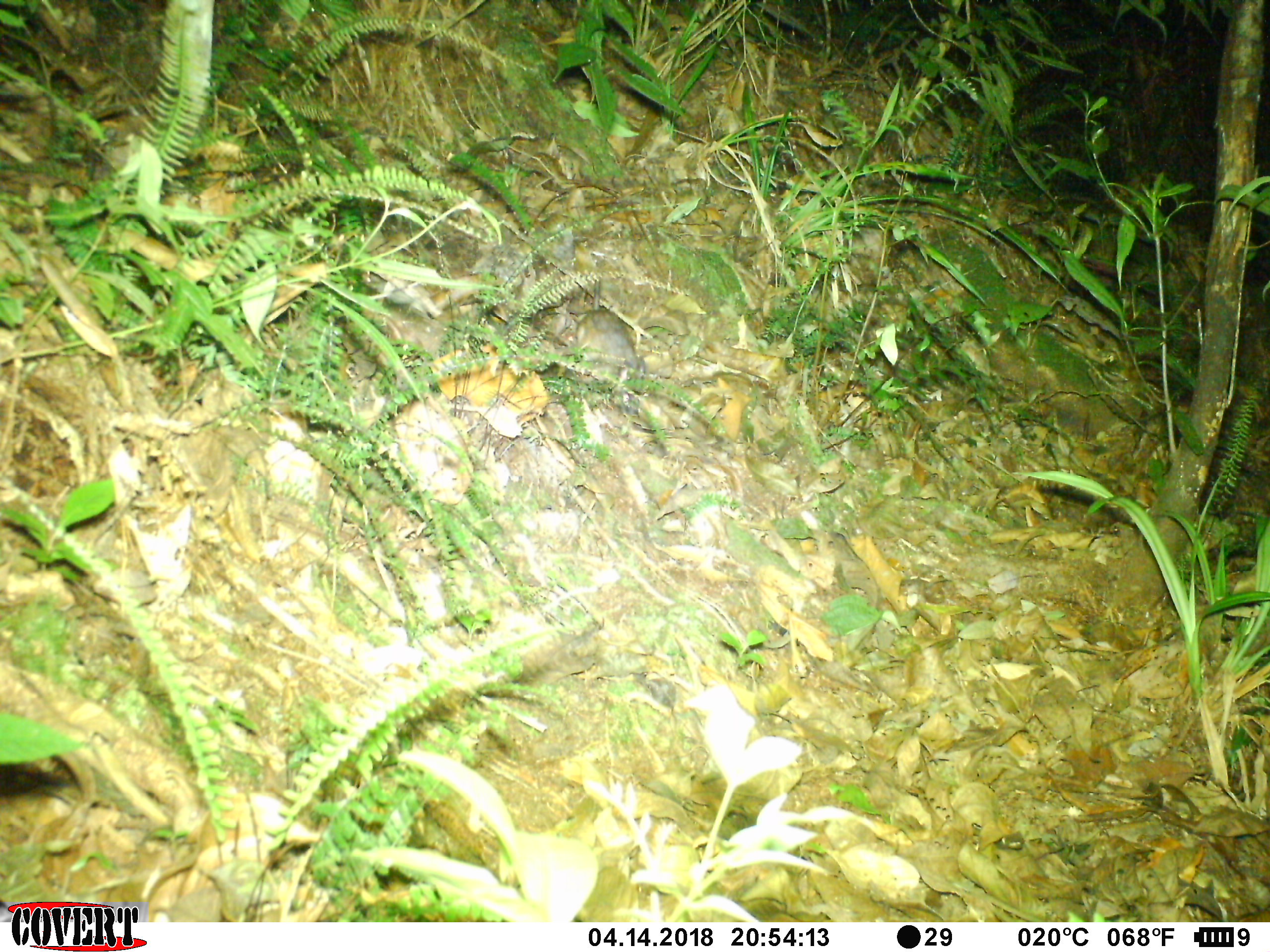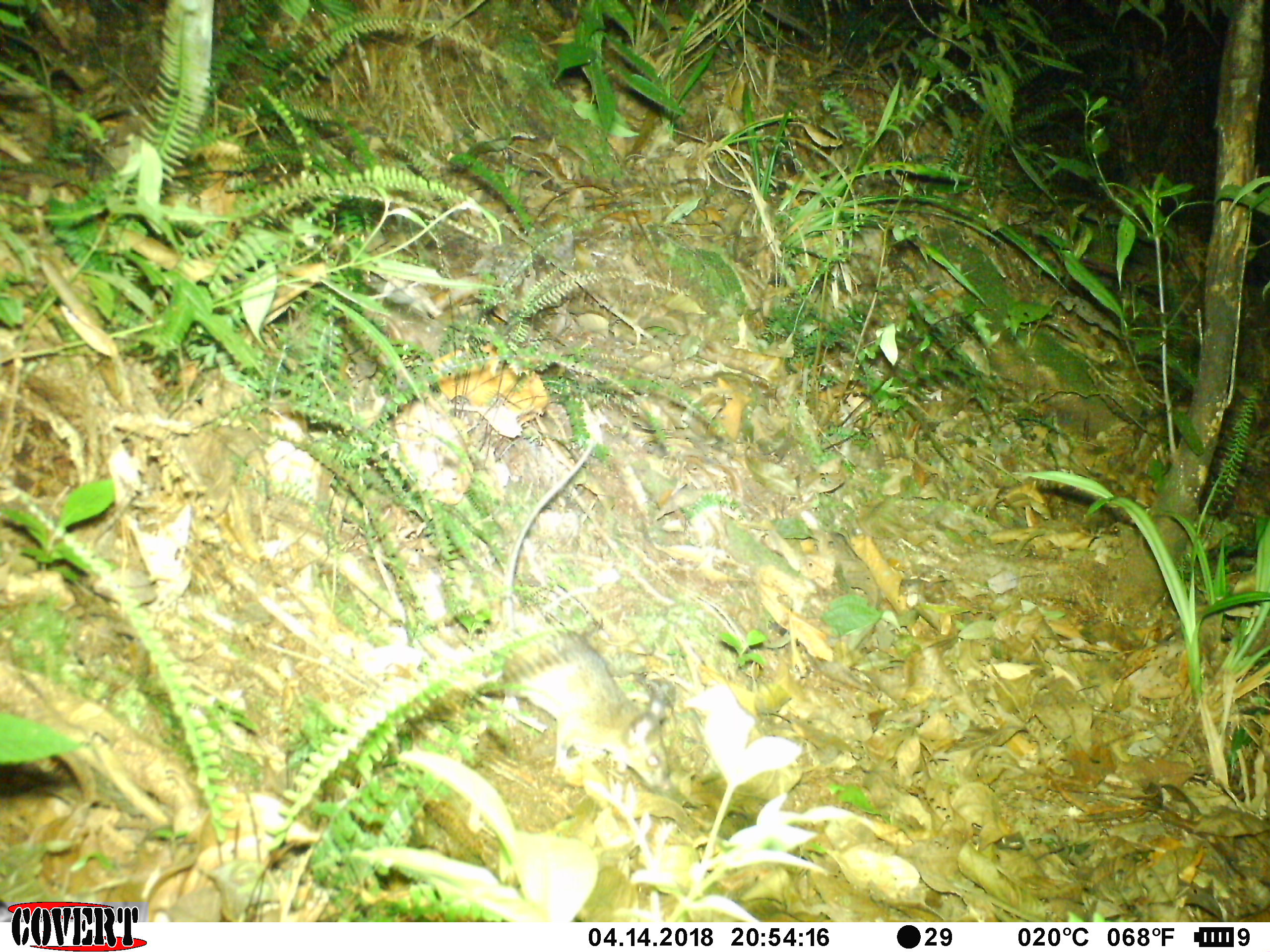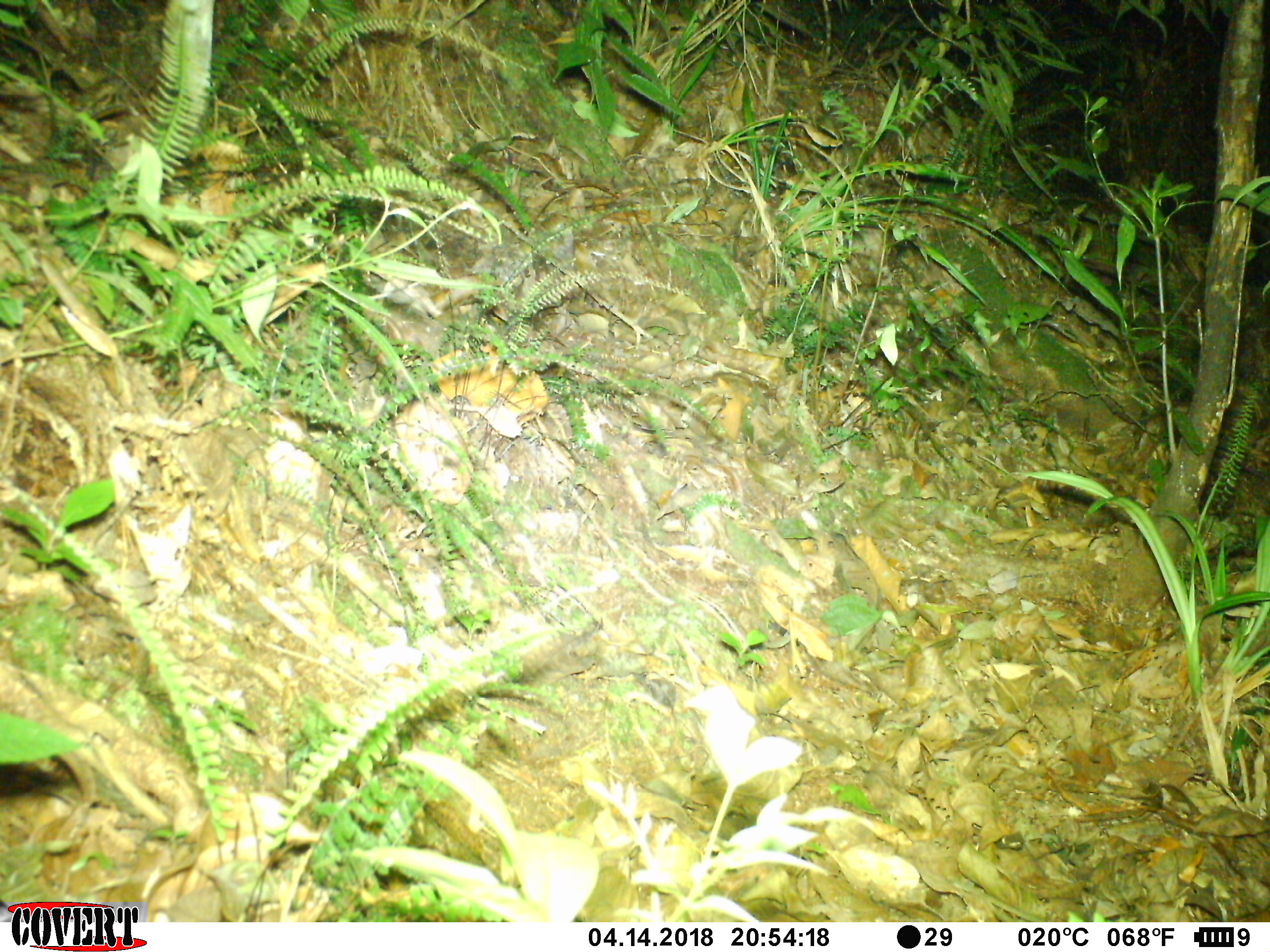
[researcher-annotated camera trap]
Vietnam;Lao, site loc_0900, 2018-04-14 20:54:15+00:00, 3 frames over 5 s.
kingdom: Animalia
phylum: Chordata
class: Mammalia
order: Rodentia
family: Muridae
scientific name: Muridae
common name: old-world mice and rats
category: unidentified murid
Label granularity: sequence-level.